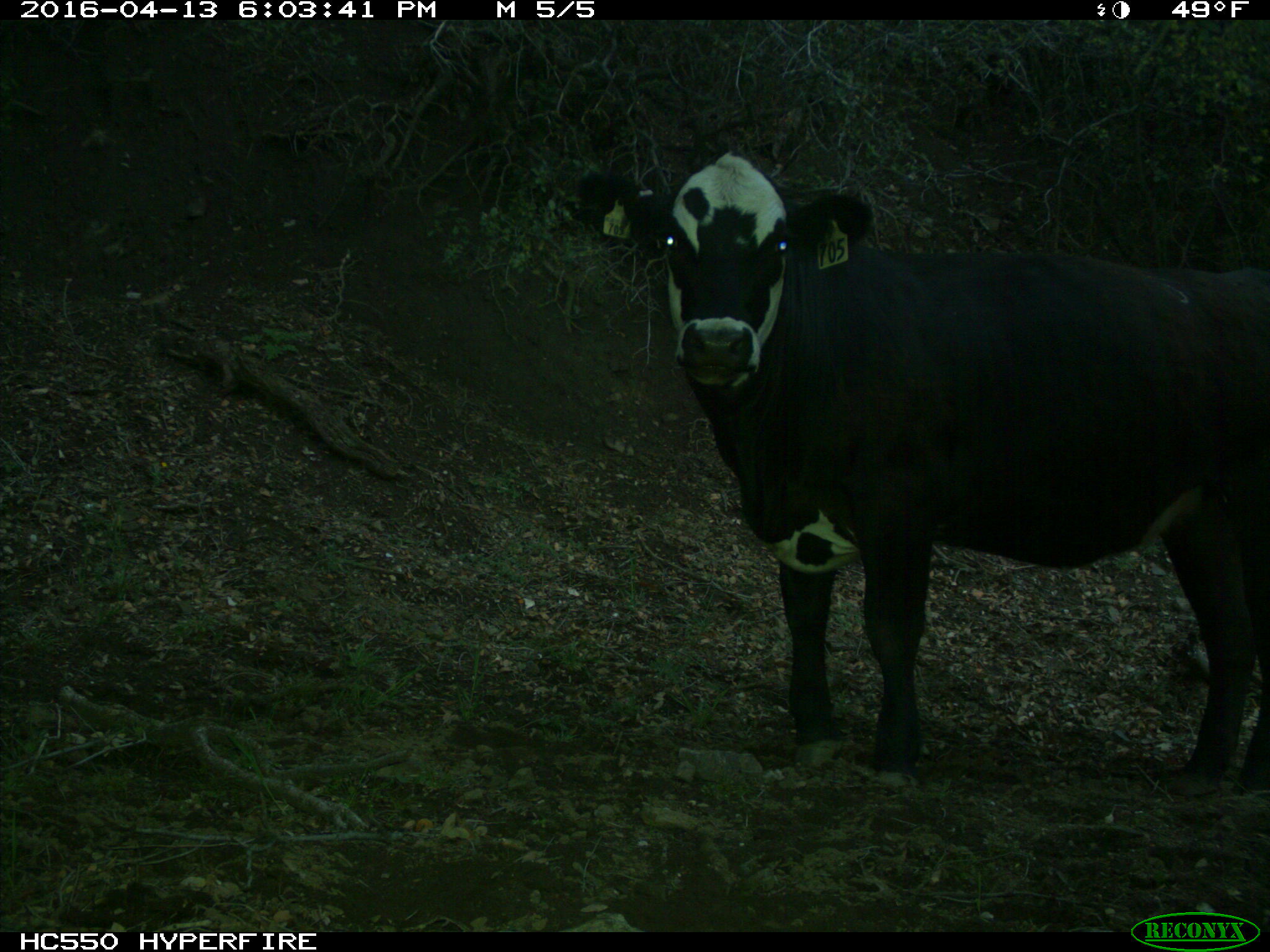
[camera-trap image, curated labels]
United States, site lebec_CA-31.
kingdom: Animalia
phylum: Chordata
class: Mammalia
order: Artiodactyla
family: Bovidae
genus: Bos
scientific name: Bos taurus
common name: domestic cow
Bos taurus (domestic cow).